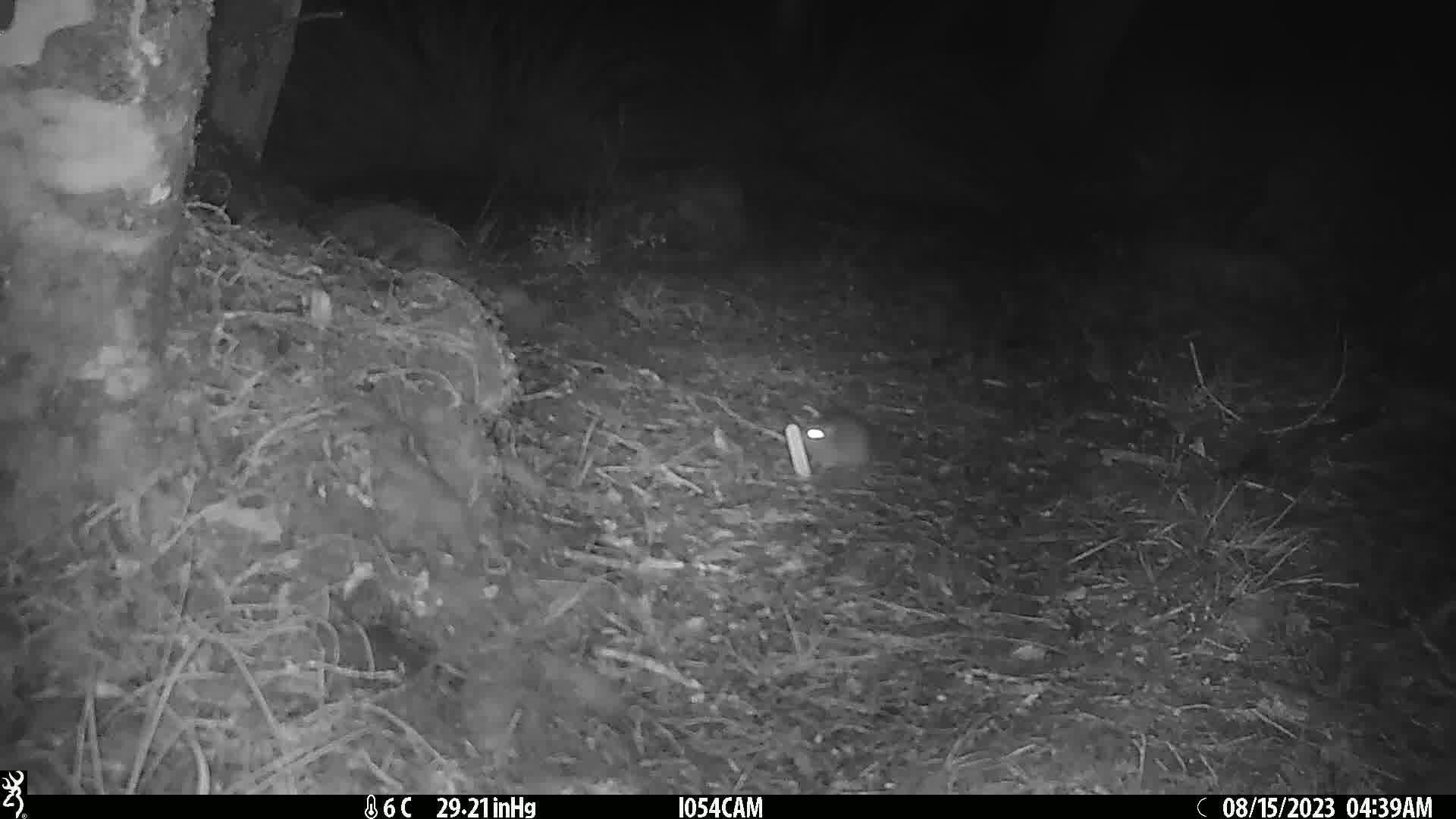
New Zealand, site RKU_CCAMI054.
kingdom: Animalia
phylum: Chordata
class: Mammalia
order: Rodentia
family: Muridae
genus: Rattus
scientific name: Rattus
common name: rat